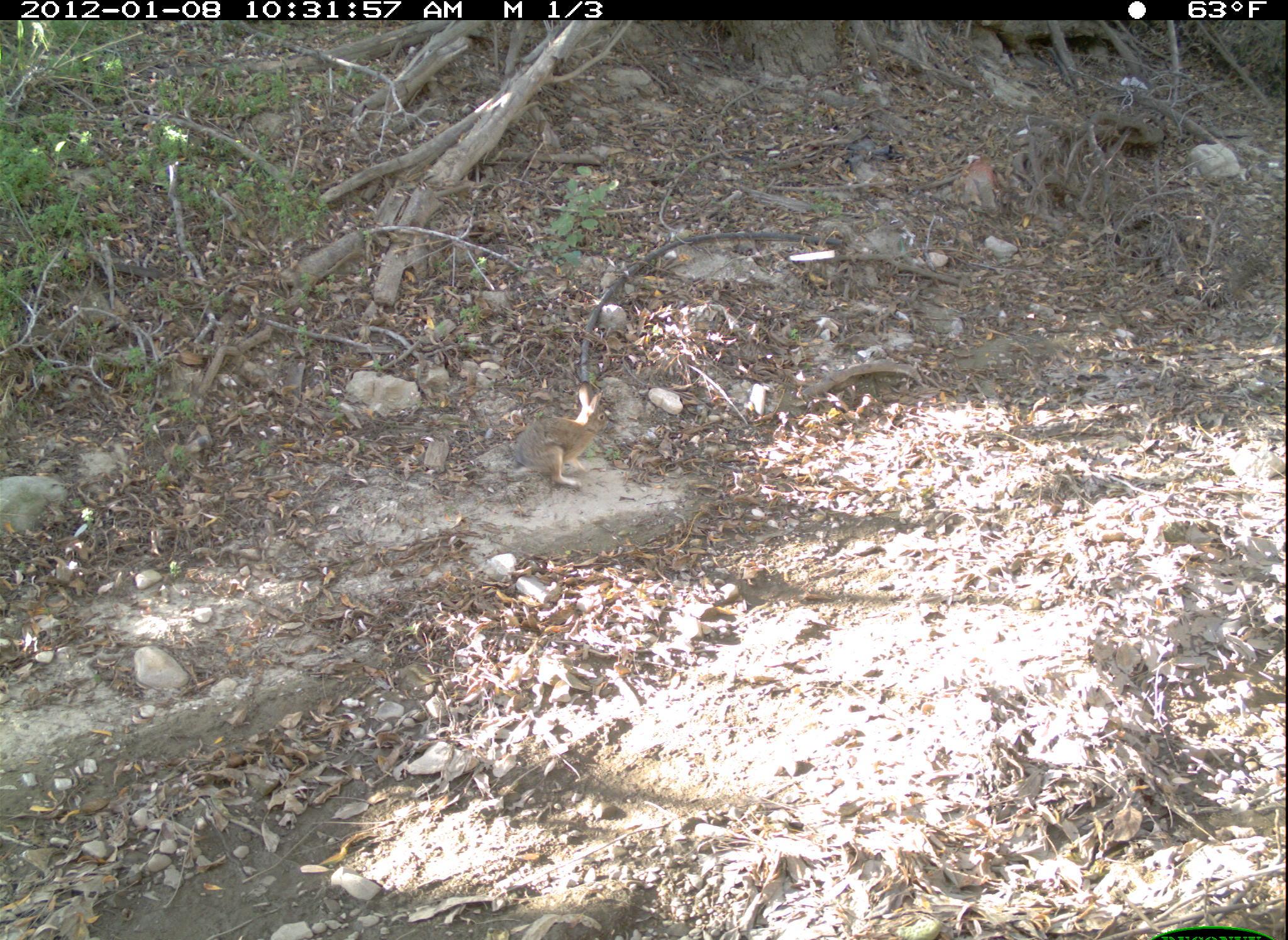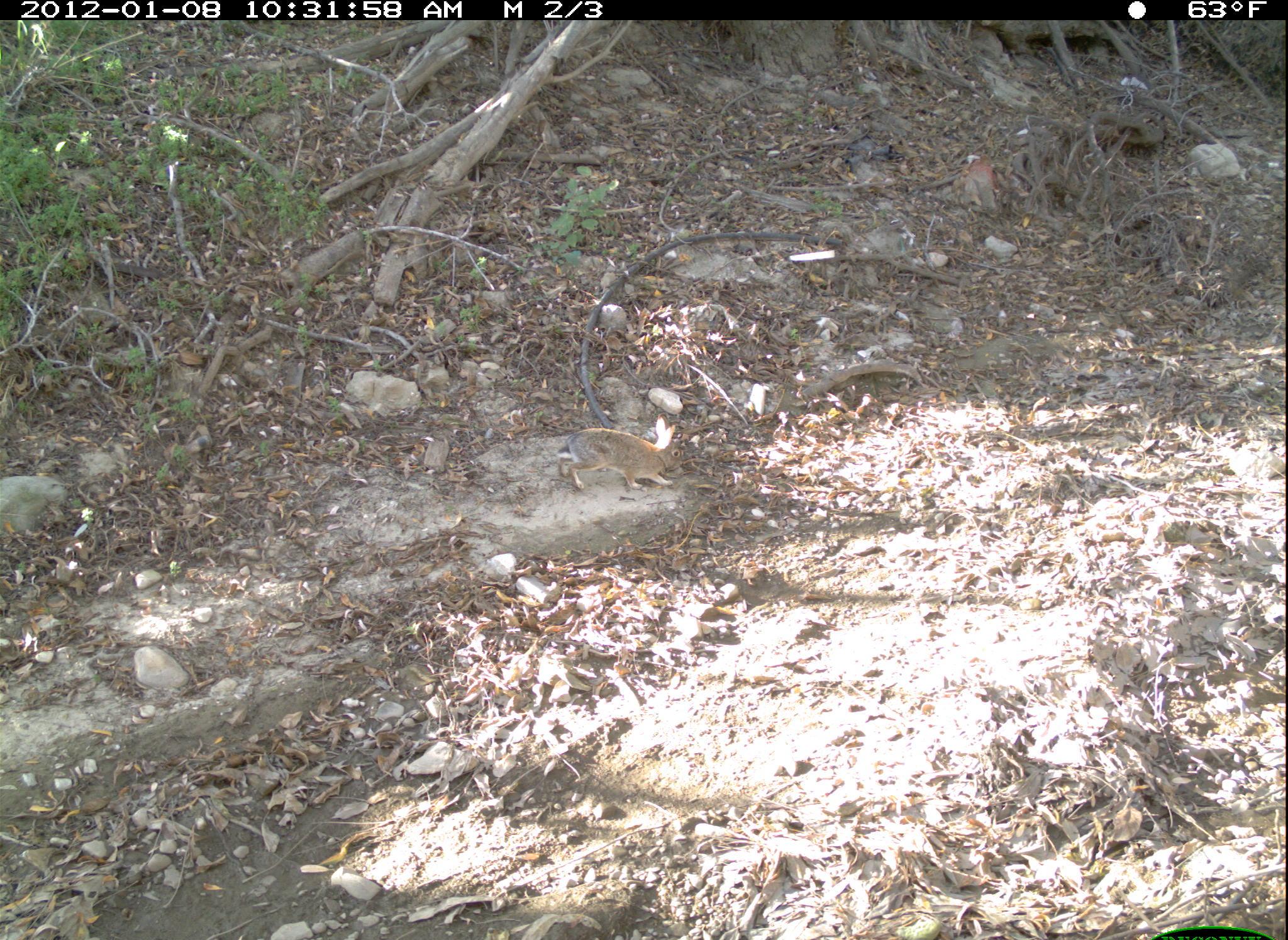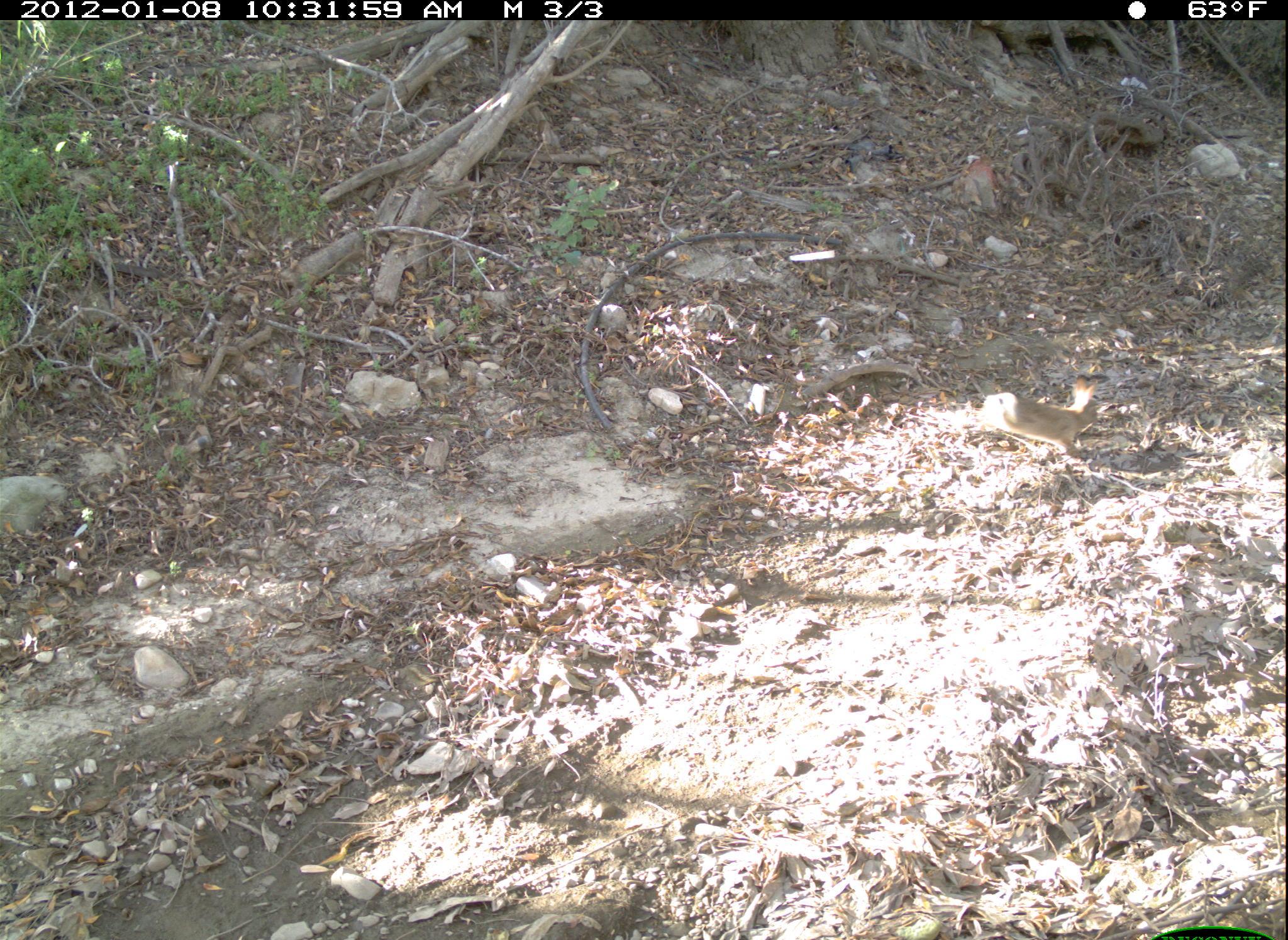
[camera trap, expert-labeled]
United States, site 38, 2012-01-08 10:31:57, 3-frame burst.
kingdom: Animalia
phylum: Chordata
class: Mammalia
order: Lagomorpha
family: Leporidae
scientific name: Leporidae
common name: rabbits and hares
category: rabbit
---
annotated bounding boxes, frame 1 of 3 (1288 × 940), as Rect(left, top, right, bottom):
rabbit: Rect(507, 380, 626, 499)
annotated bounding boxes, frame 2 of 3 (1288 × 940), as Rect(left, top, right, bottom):
rabbit: Rect(554, 414, 691, 494)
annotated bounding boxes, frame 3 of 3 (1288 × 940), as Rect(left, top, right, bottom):
rabbit: Rect(974, 359, 1113, 467)